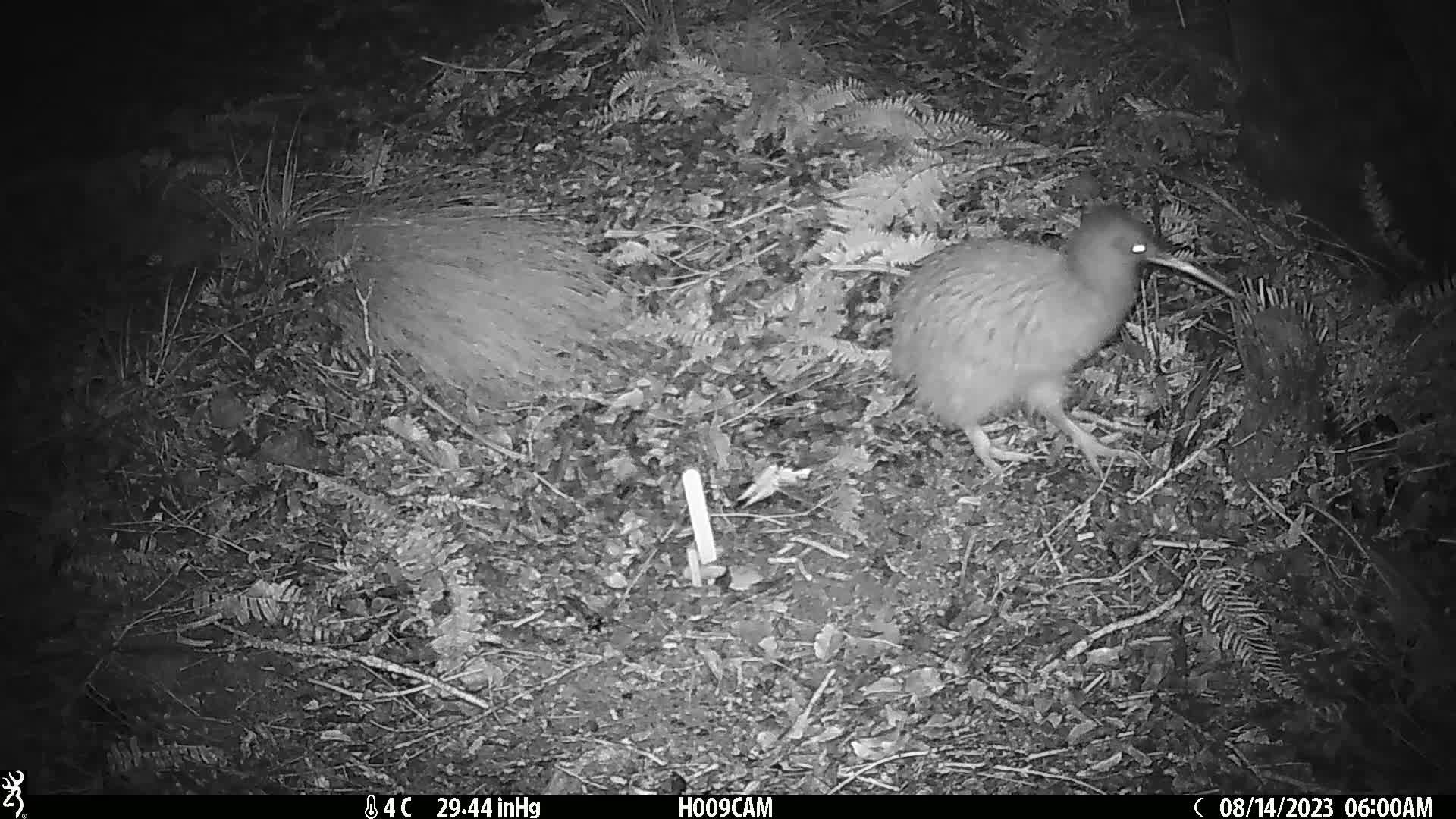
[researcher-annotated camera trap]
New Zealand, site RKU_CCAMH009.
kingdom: Animalia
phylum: Chordata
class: Aves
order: Apterygiformes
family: Apterygidae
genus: Apteryx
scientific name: Apteryx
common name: kiwi